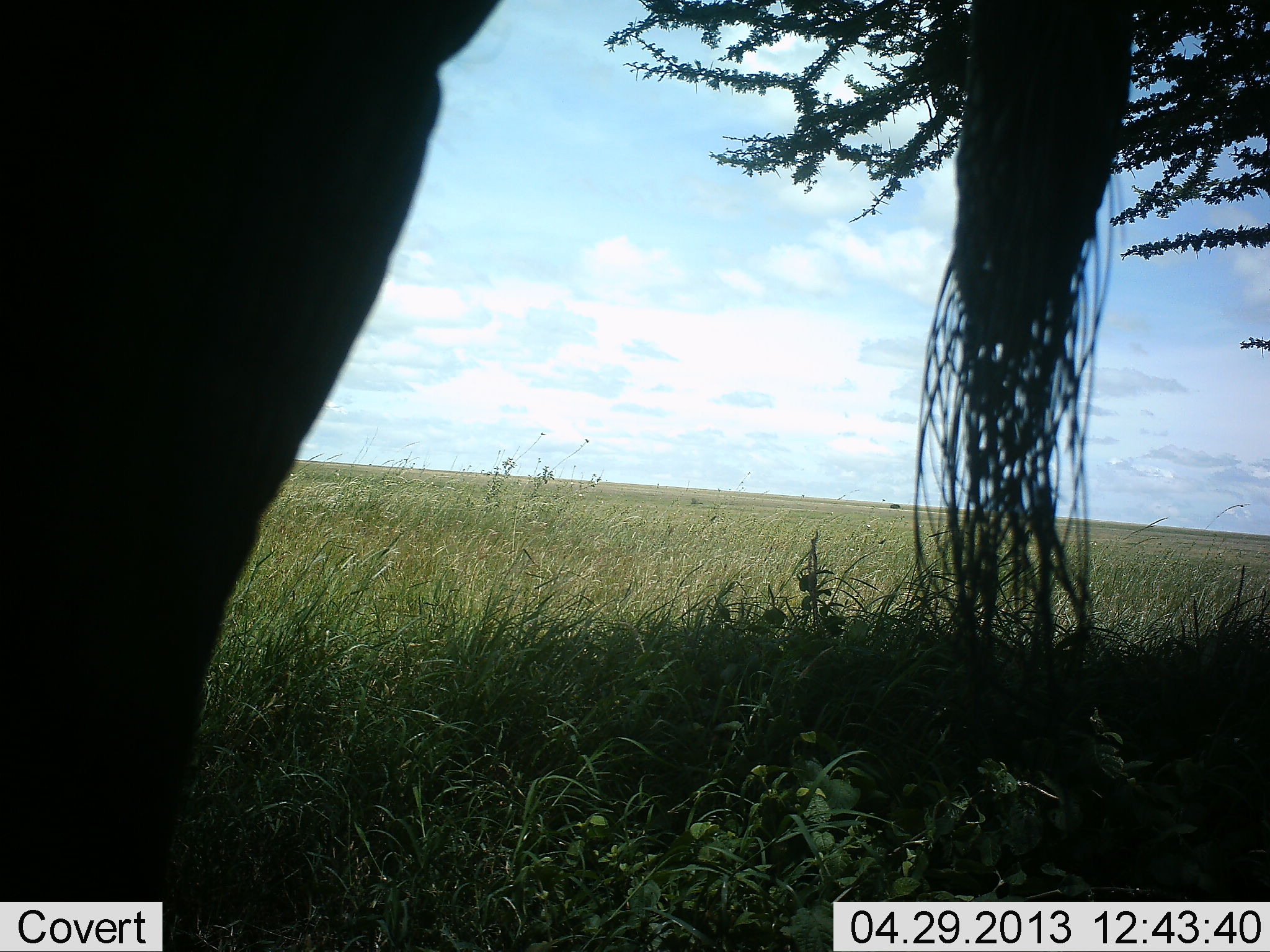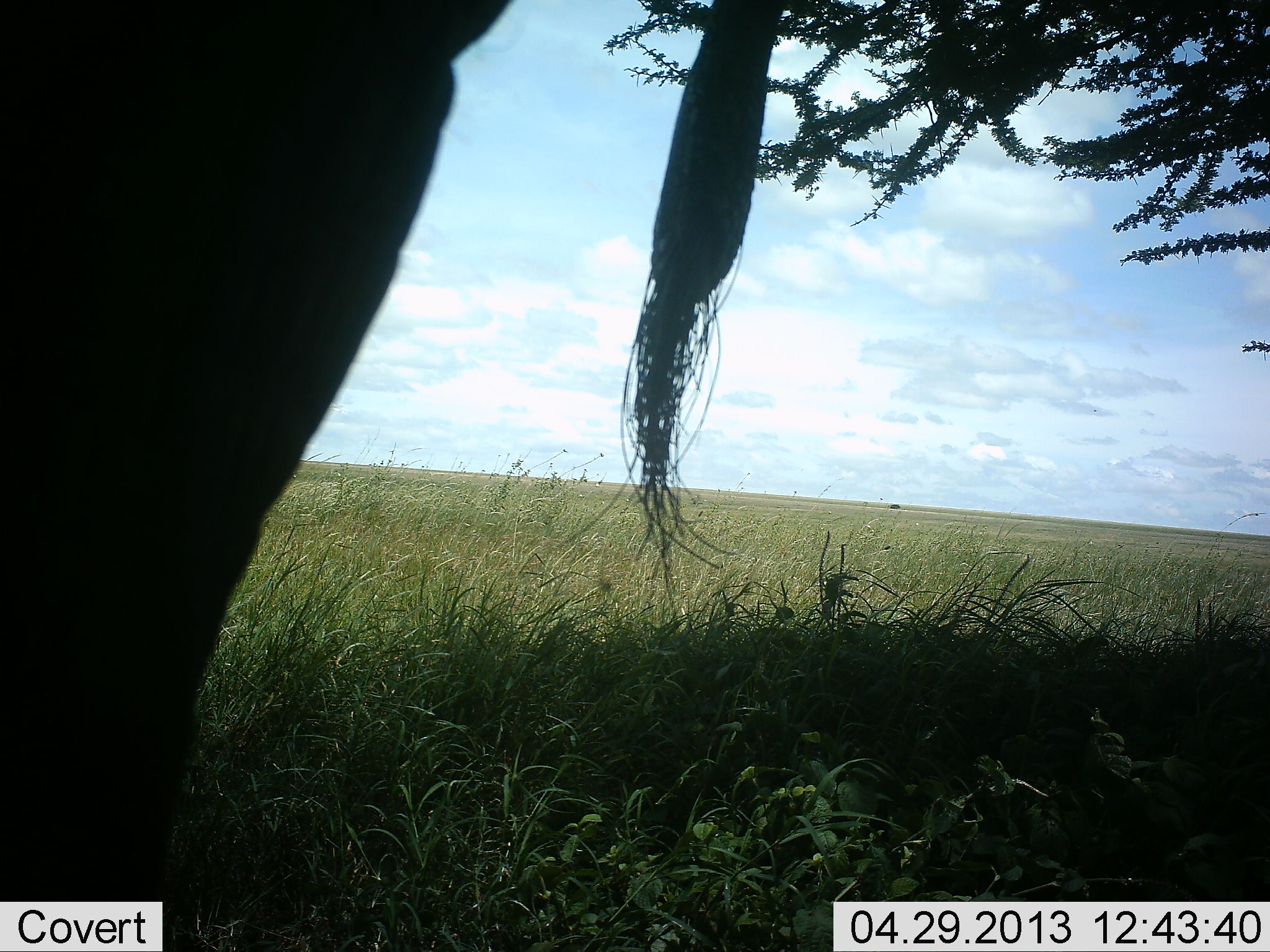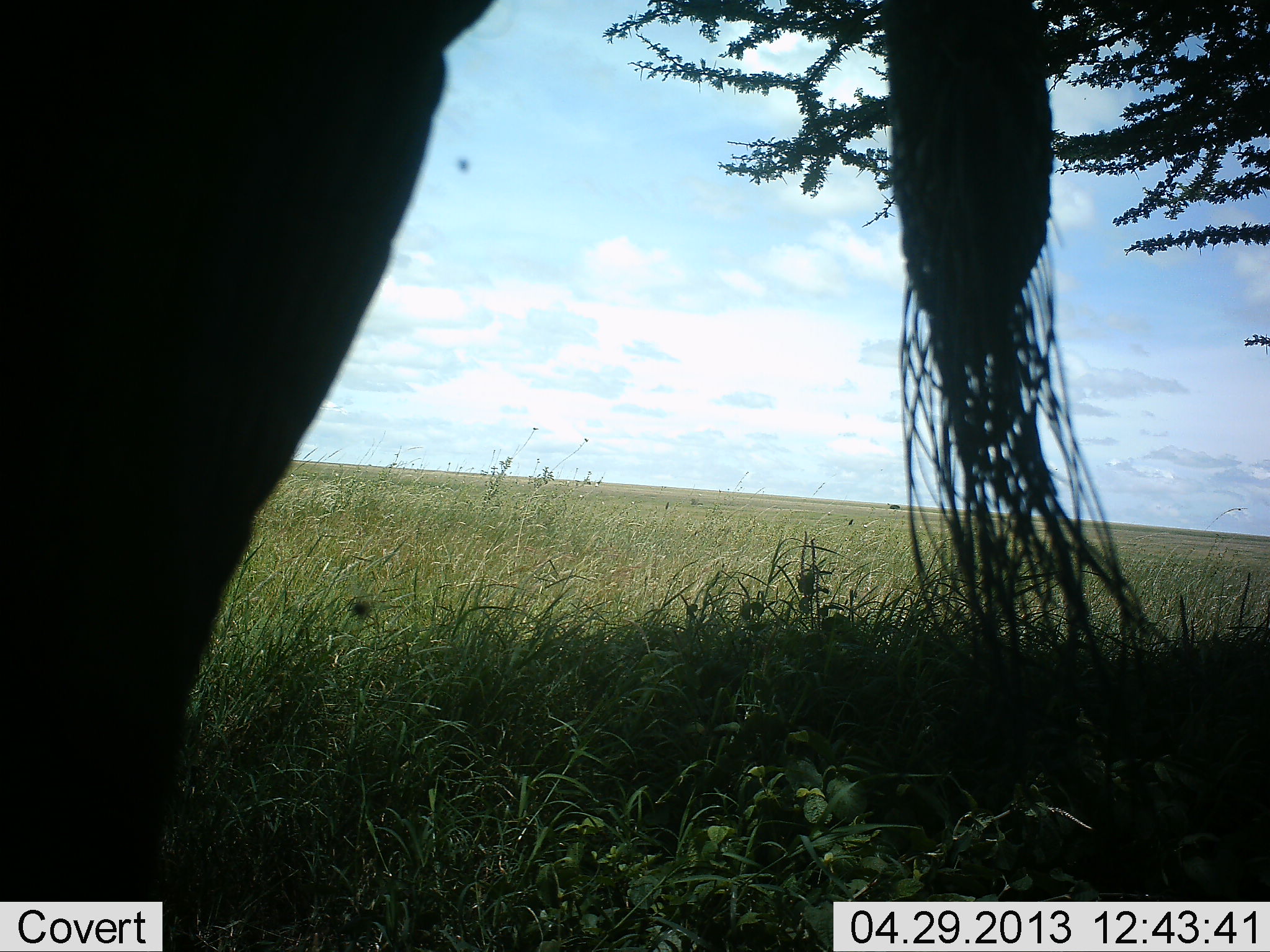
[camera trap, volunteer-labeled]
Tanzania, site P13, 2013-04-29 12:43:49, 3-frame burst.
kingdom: Animalia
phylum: Chordata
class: Mammalia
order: Proboscidea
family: Elephantidae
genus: Loxodonta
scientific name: Loxodonta africana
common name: african bush elephant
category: elephant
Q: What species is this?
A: Elephant (african bush elephant) (Loxodonta africana).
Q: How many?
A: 1.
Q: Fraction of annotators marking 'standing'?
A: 100%.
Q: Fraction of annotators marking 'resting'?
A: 0%.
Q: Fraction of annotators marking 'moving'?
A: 4%.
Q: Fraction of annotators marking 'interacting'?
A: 0%.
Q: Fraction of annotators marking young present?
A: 0%.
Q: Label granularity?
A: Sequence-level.